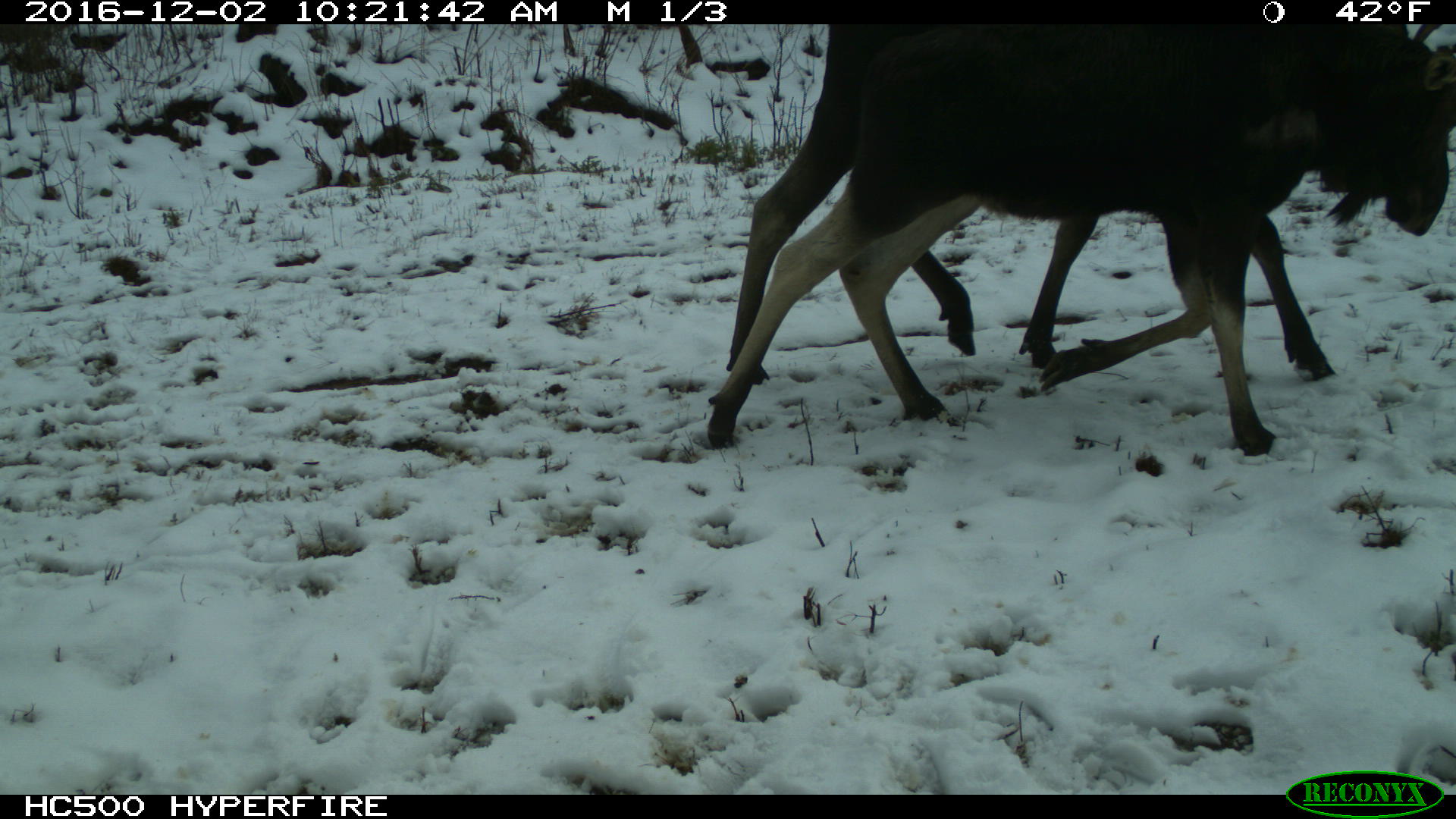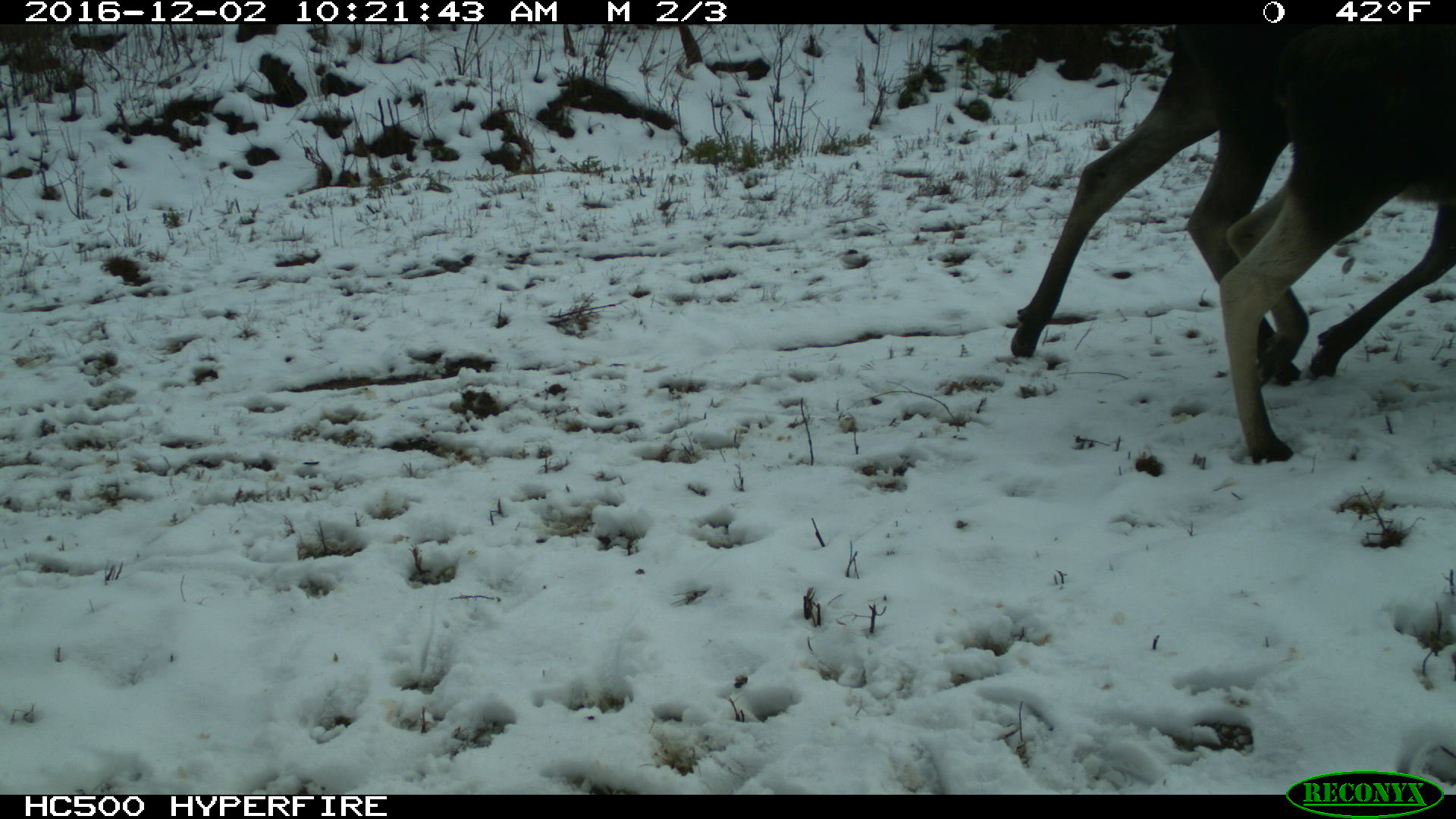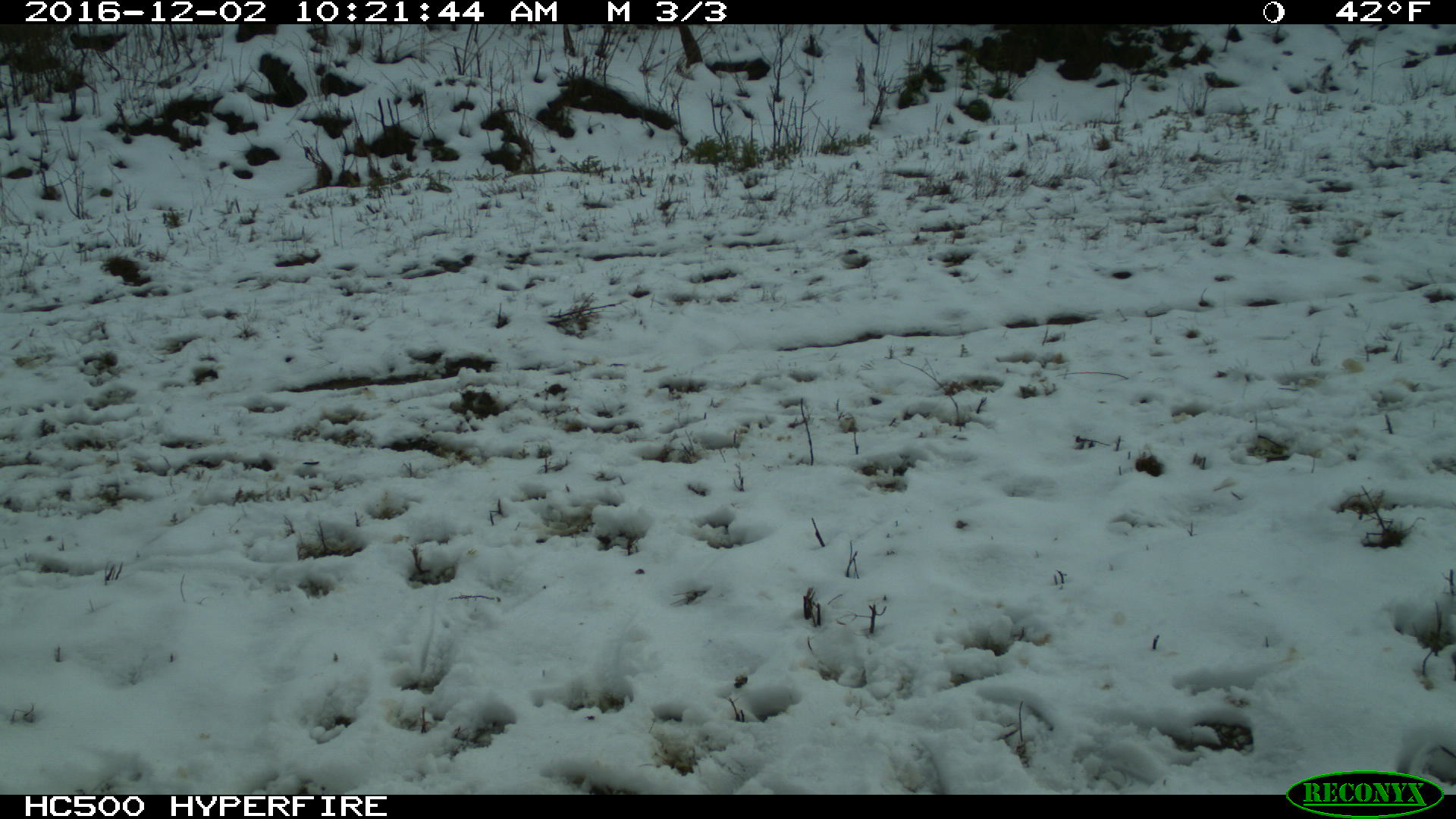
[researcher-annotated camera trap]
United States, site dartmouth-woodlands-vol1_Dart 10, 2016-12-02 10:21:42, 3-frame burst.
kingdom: Animalia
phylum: Chordata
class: Mammalia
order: Artiodactyla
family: Cervidae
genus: Alces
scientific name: Alces alces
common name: moose